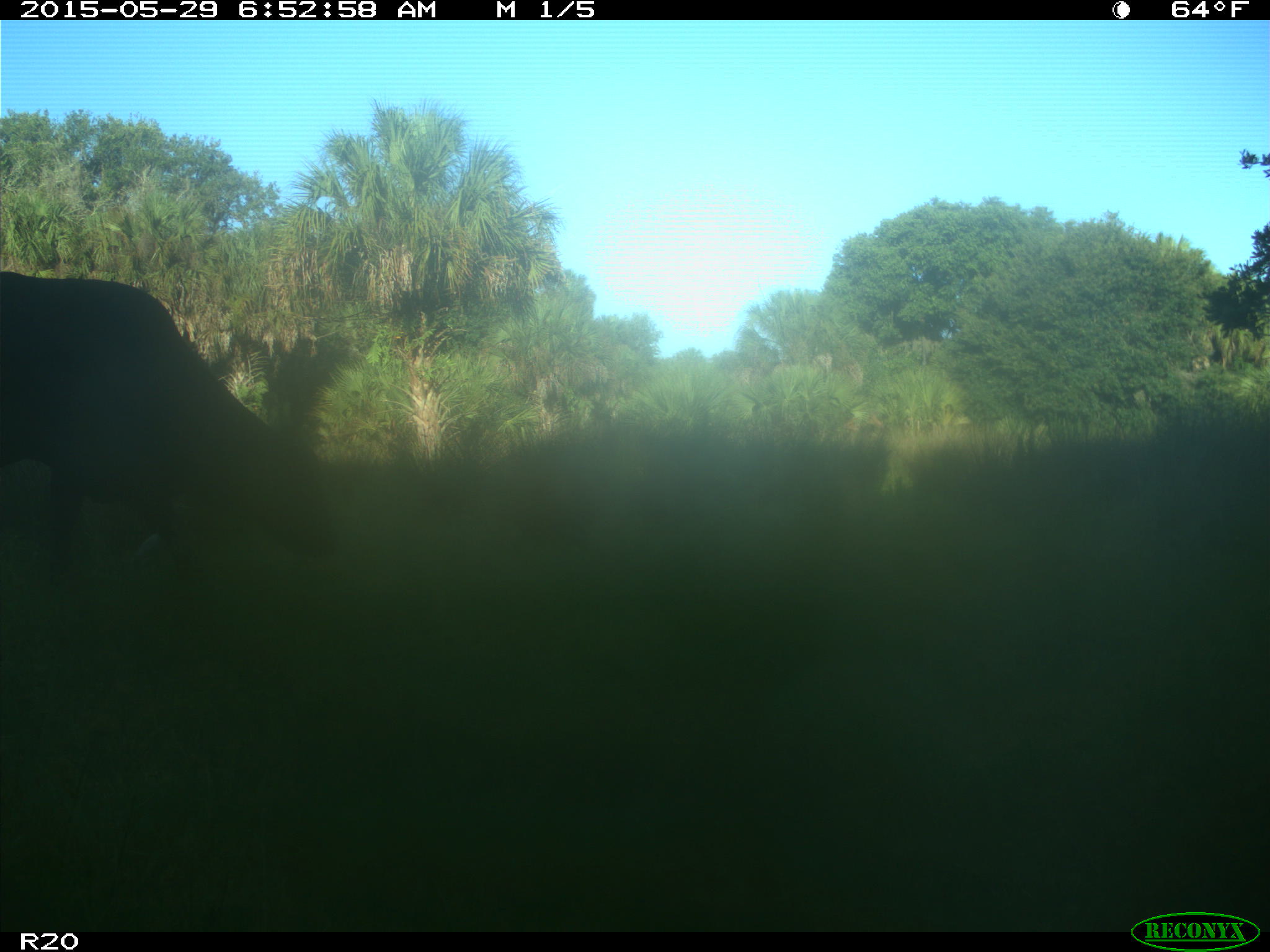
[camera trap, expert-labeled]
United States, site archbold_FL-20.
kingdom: Animalia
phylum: Chordata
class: Mammalia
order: Artiodactyla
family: Bovidae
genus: Bos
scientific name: Bos taurus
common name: domestic cow